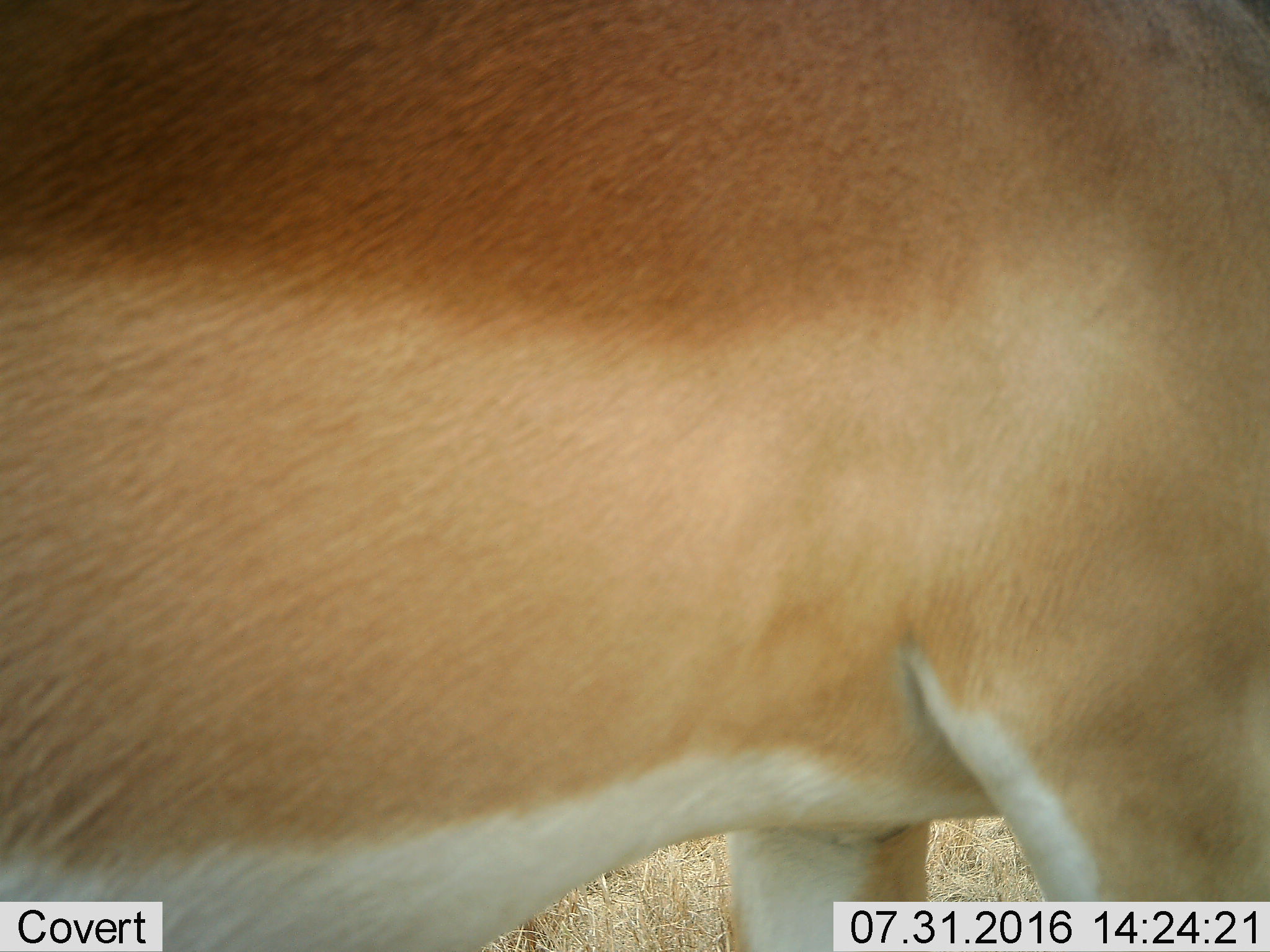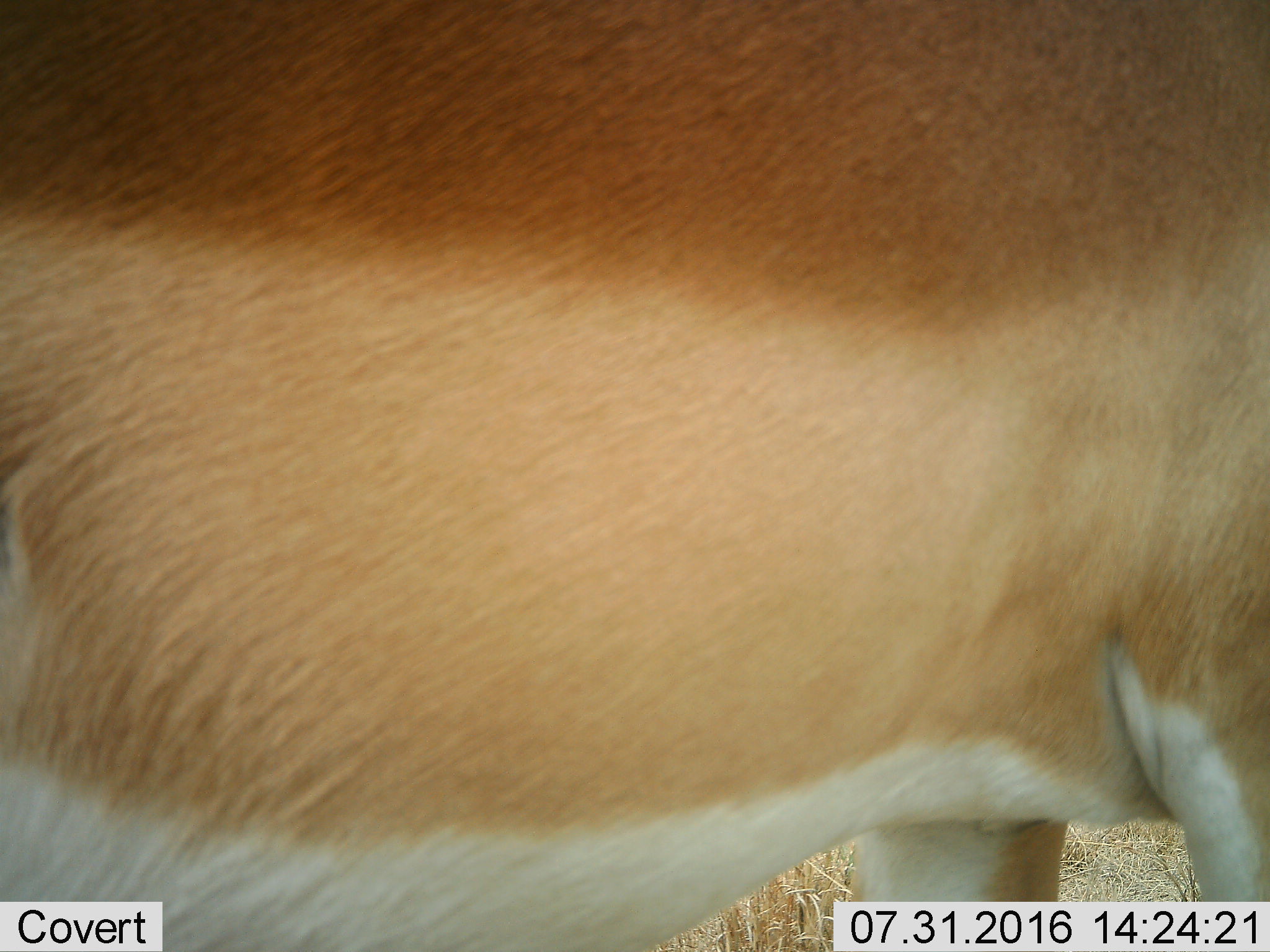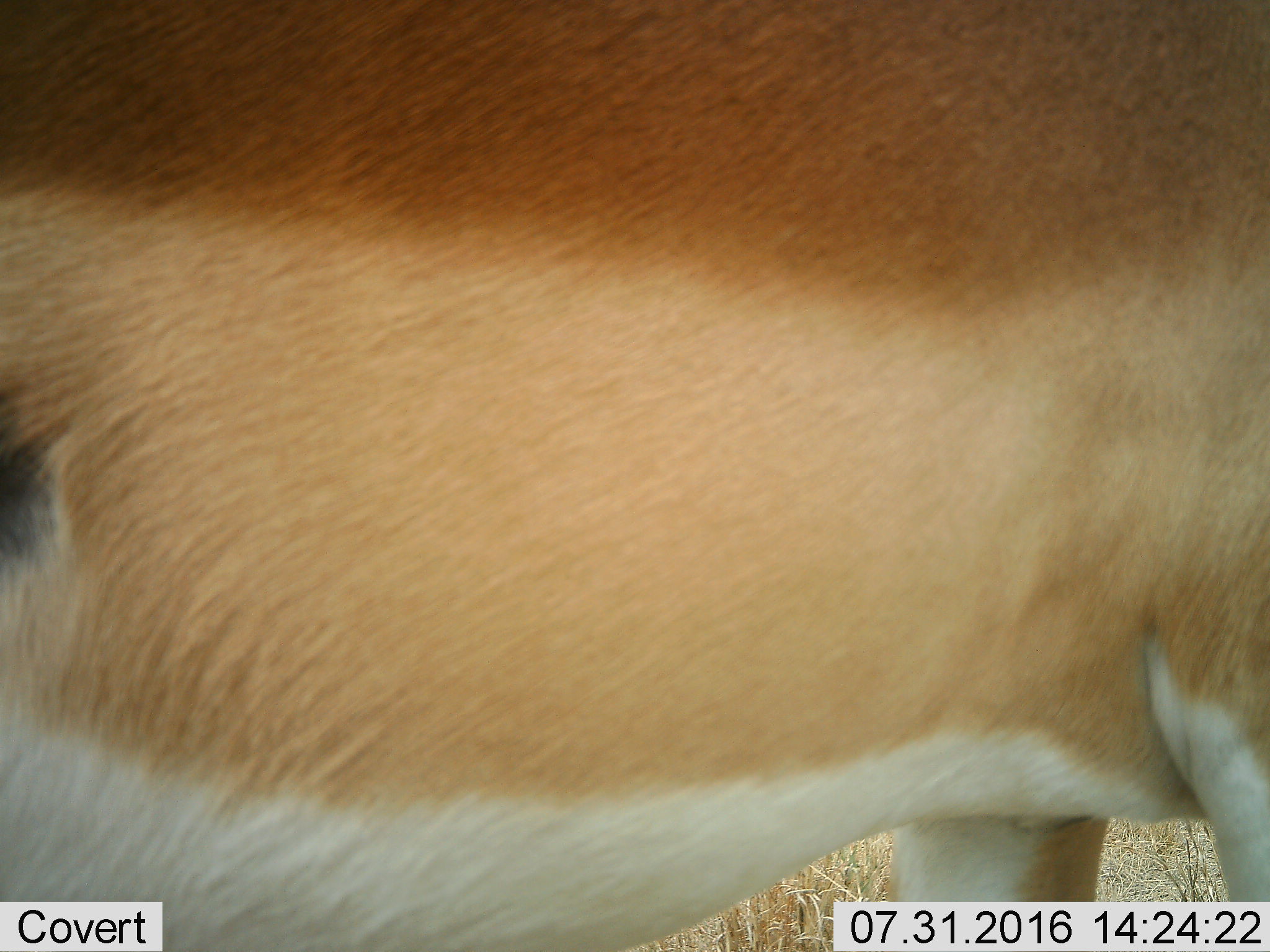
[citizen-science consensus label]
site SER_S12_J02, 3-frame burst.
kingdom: Animalia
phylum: Chordata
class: Mammalia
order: Artiodactyla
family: Bovidae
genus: Nanger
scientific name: Nanger granti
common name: grant's gazelle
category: gazellegrants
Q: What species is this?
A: Gazellegrants (grant's gazelle) (Nanger granti).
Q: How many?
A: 1.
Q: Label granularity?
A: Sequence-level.